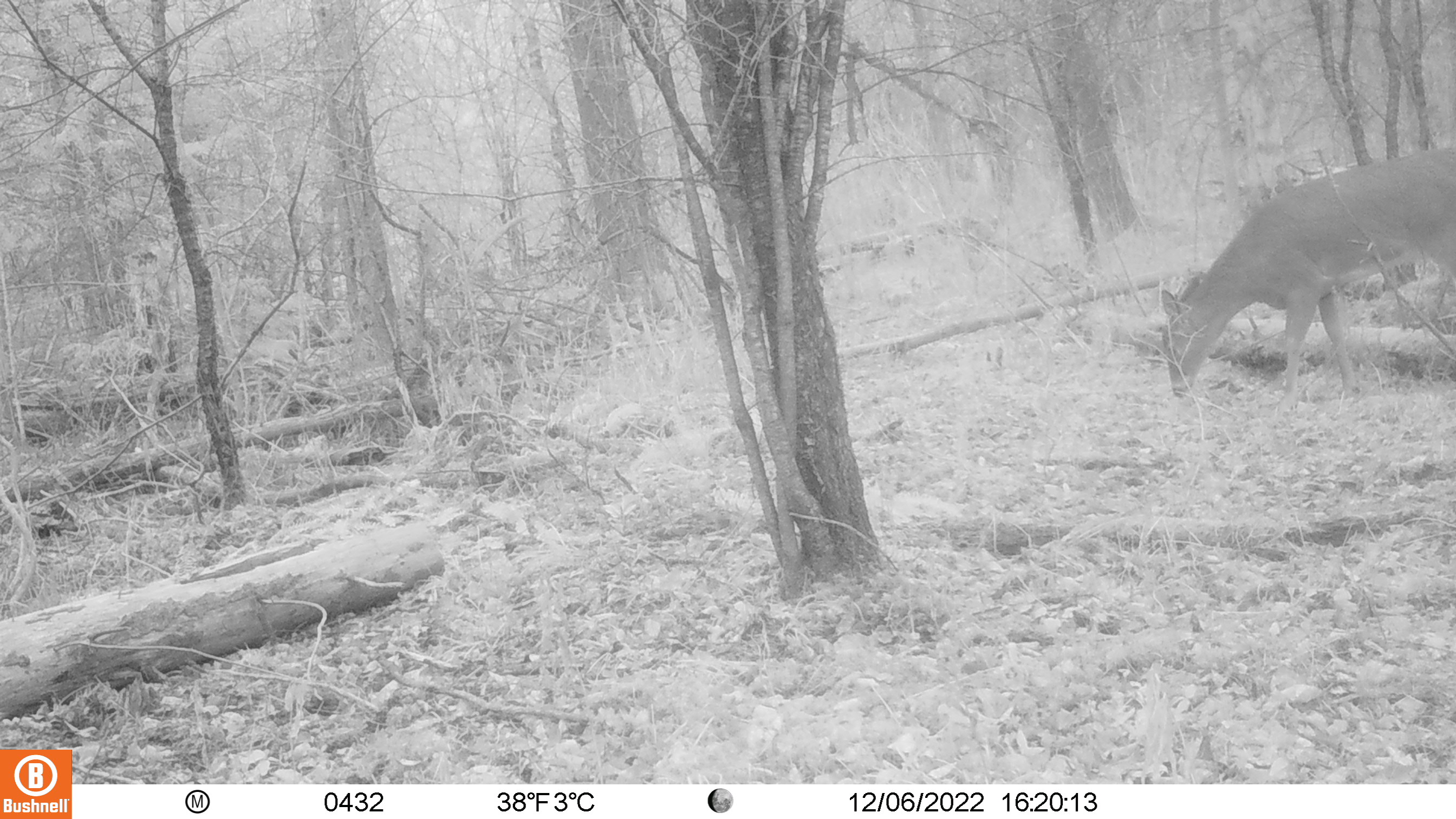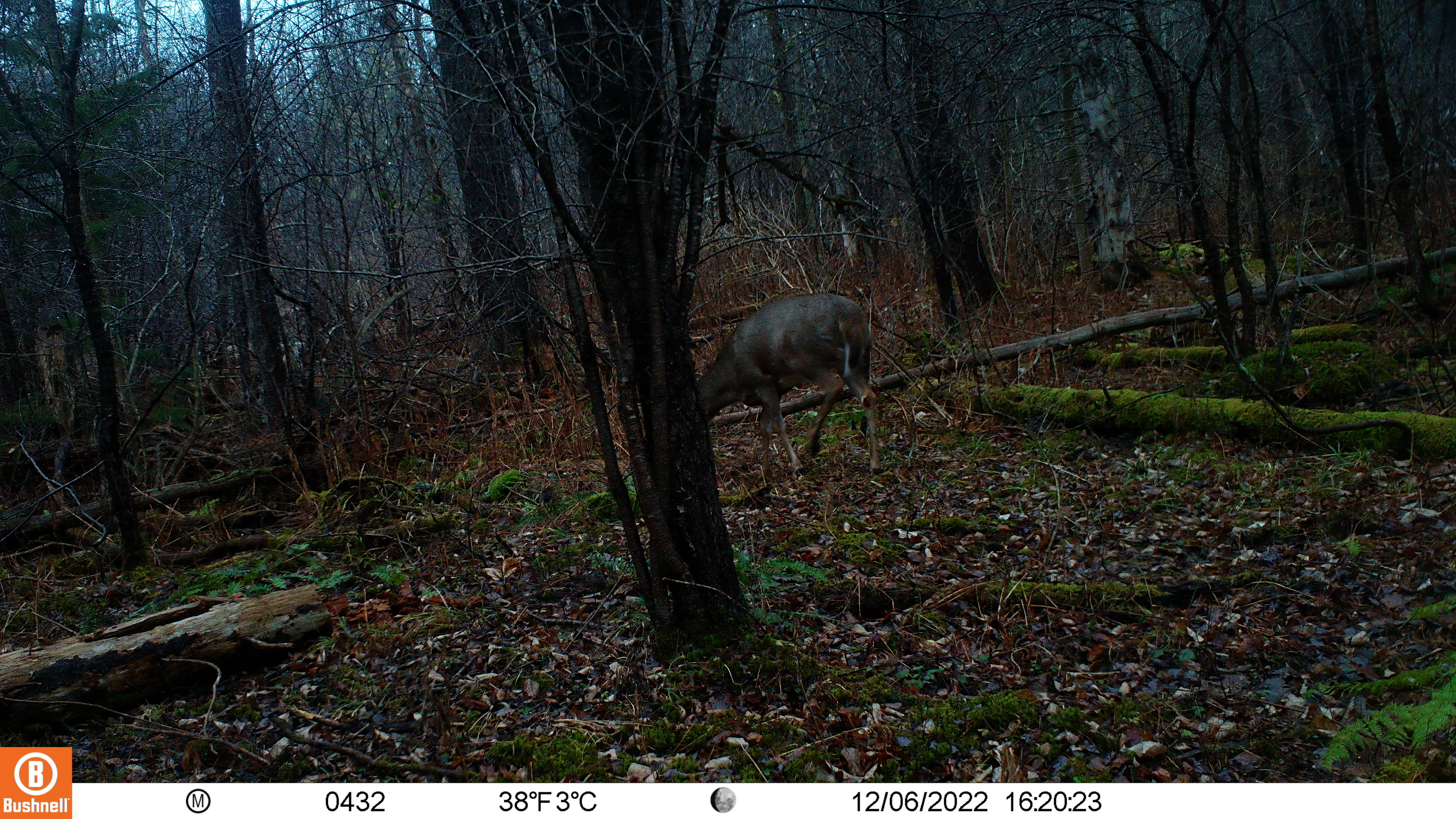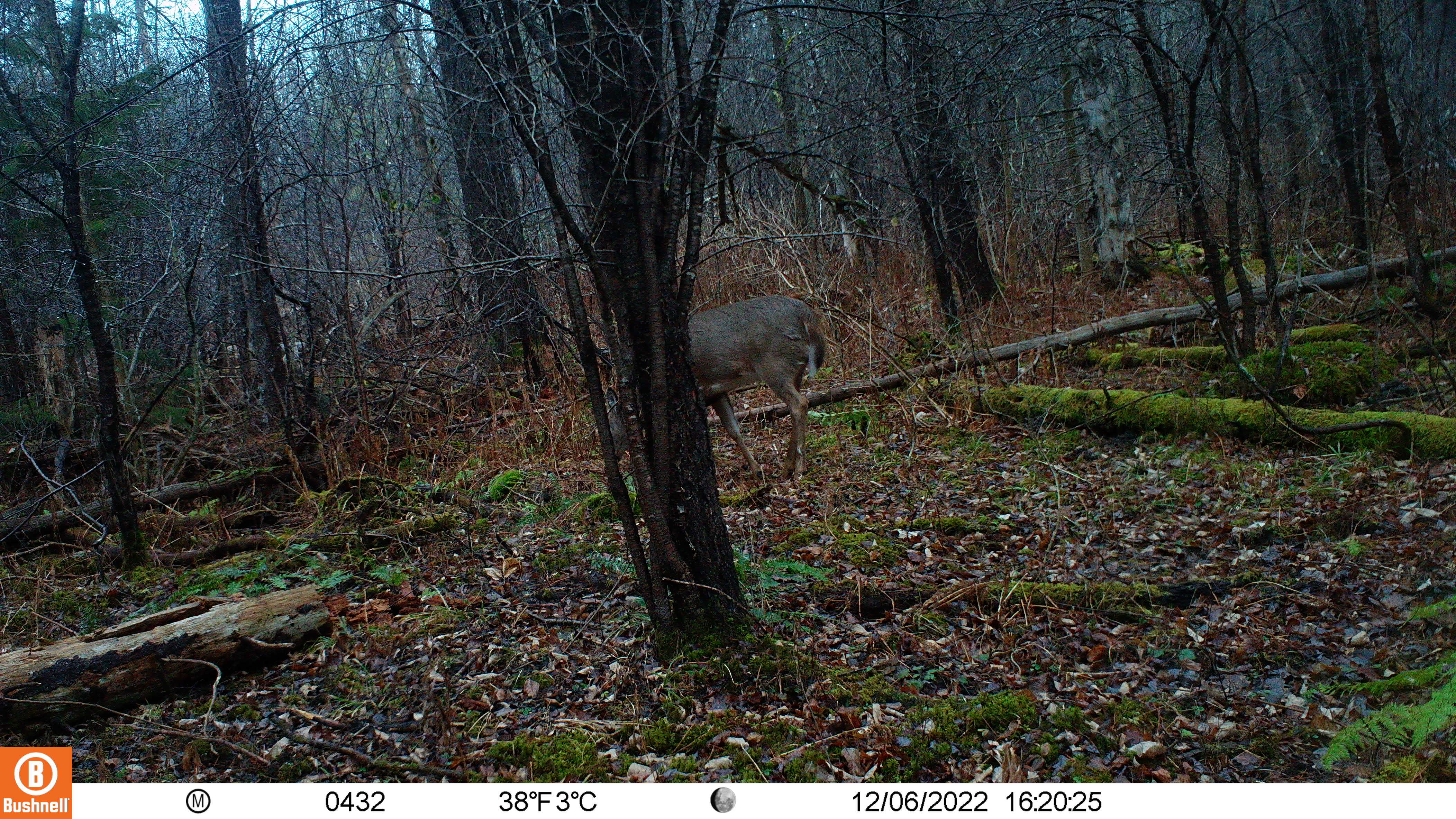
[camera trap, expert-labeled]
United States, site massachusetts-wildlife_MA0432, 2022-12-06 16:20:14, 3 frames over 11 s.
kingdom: Animalia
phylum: Chordata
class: Mammalia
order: Artiodactyla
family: Cervidae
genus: Odocoileus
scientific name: Odocoileus virginianus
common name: white-tailed deer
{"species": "white-tailed deer (Odocoileus virginianus)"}